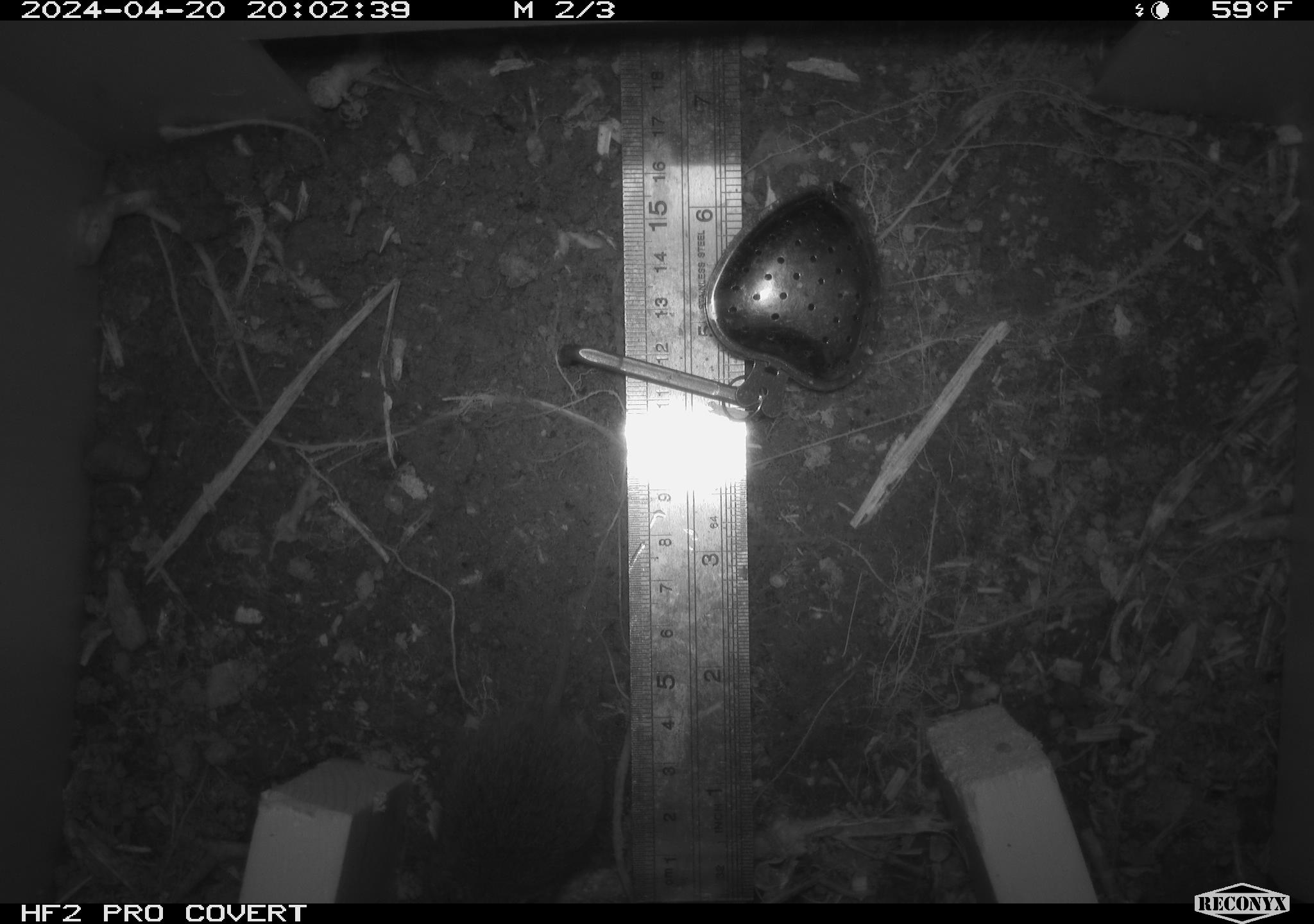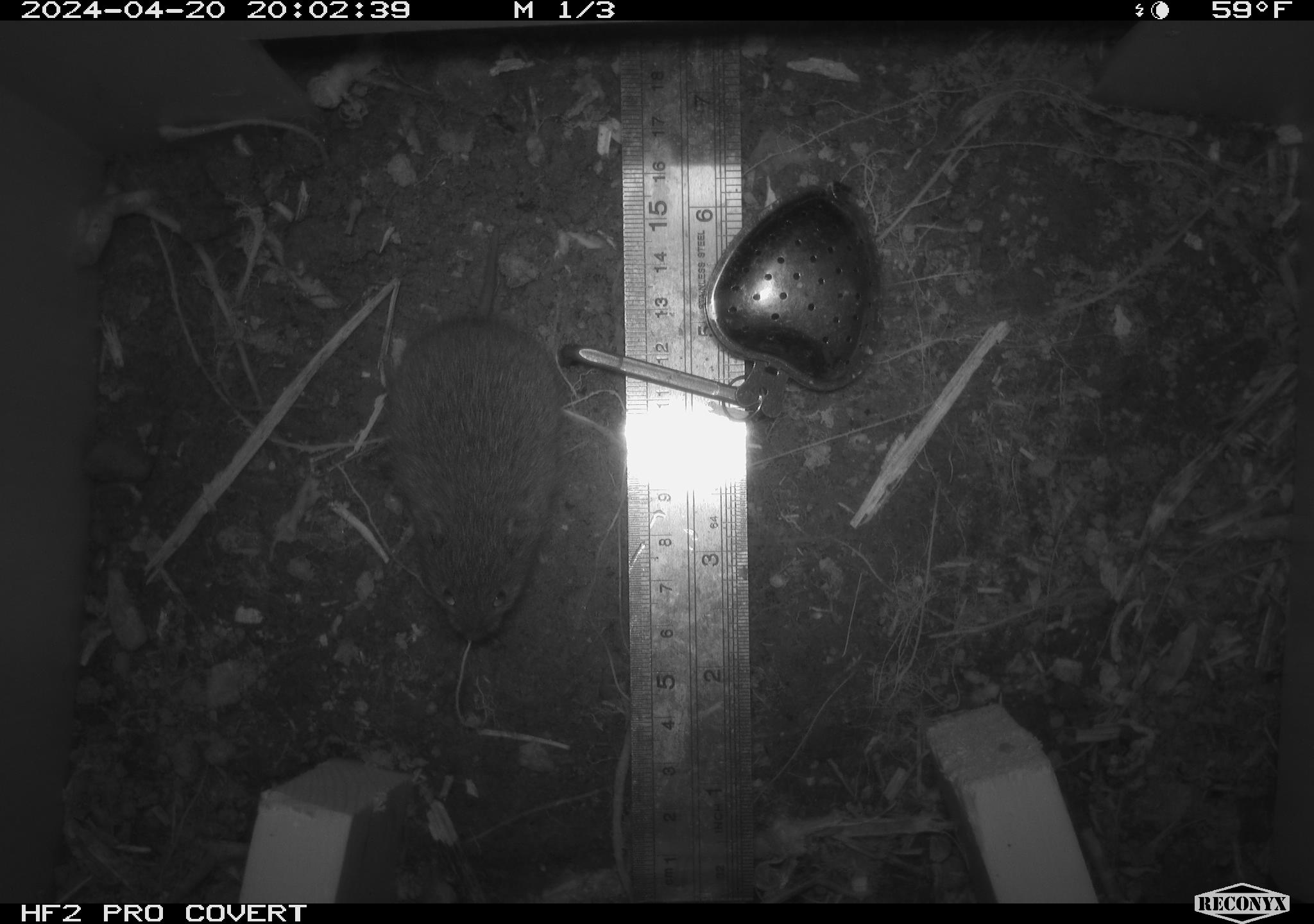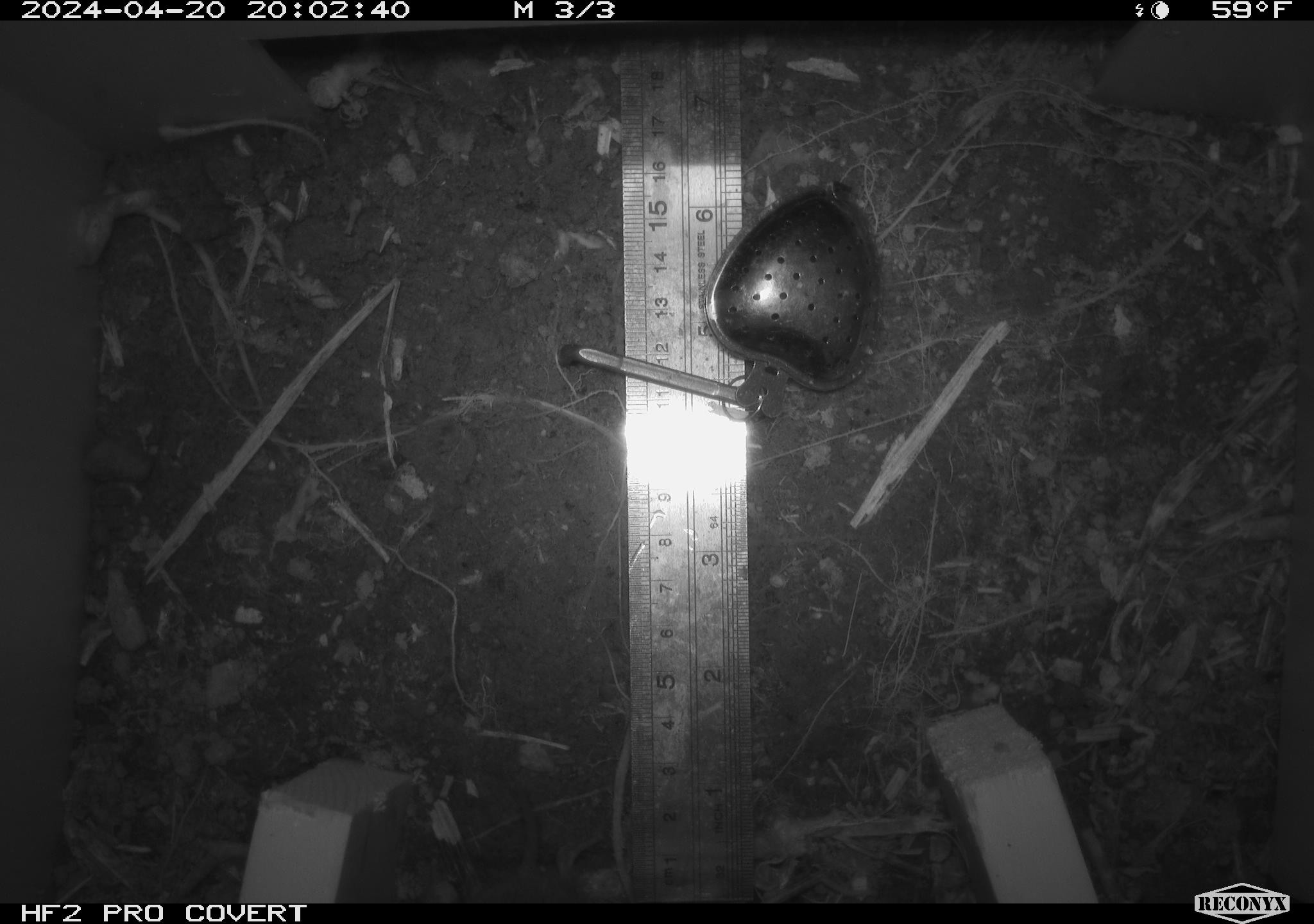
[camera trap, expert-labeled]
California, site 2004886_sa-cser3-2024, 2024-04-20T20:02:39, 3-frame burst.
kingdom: Animalia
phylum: Chordata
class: Mammalia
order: Rodentia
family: Cricetidae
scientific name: Cricetidae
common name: hamsters, voles, lemmings, and allies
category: cricetidae family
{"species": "cricetidae family (hamsters, voles, lemmings, and allies) (Cricetidae)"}